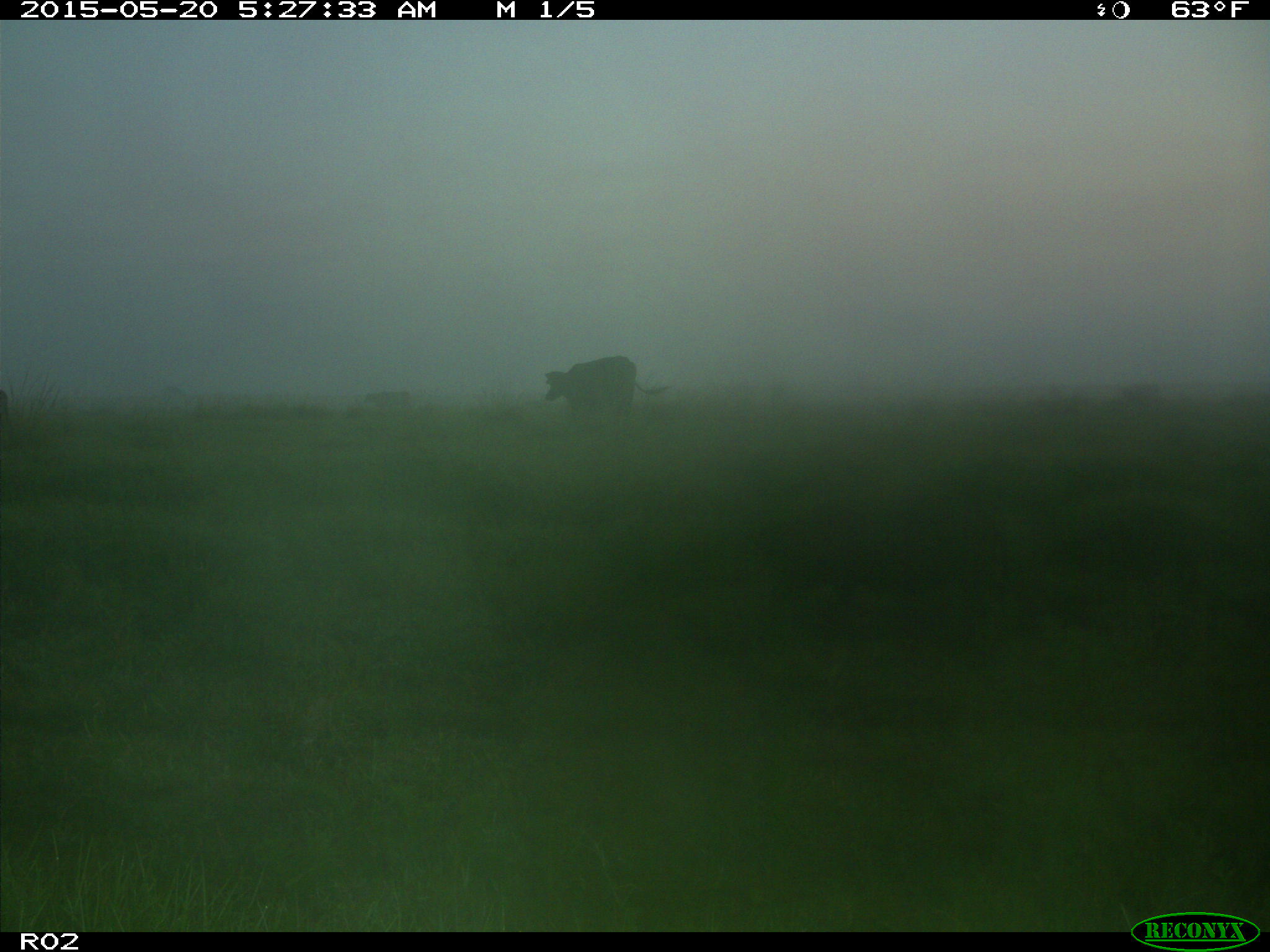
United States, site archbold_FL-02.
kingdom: Animalia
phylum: Chordata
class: Mammalia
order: Artiodactyla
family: Bovidae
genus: Bos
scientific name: Bos taurus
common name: domestic cow